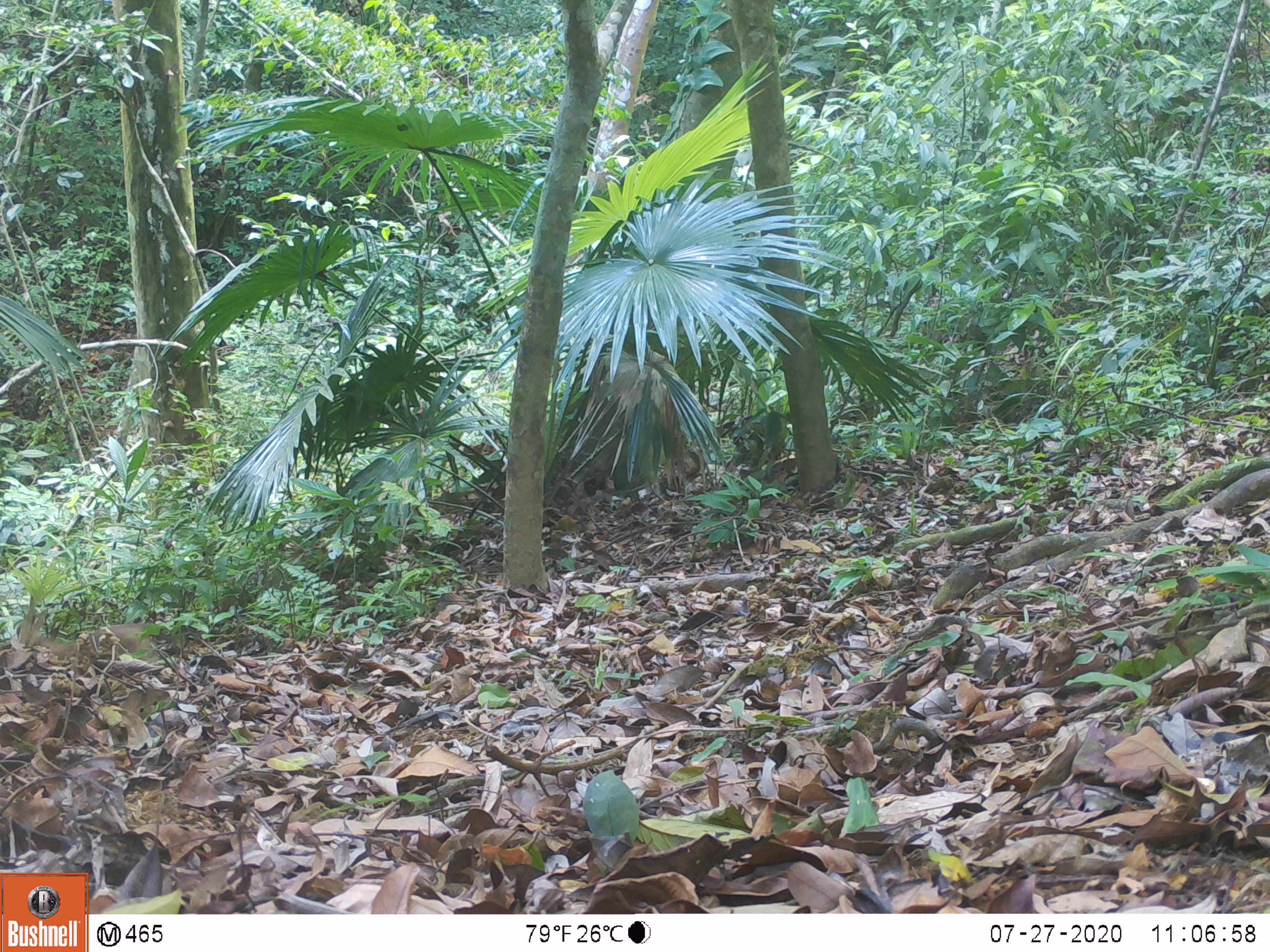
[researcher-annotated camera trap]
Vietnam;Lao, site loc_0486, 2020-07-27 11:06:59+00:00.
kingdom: Animalia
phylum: Chordata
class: Mammalia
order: Primates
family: Cercopithecidae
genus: Macaca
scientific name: Macaca nemestrina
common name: pig-tailed macaque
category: pig tailed macaque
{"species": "pig tailed macaque (pig-tailed macaque) (Macaca nemestrina)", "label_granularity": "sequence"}